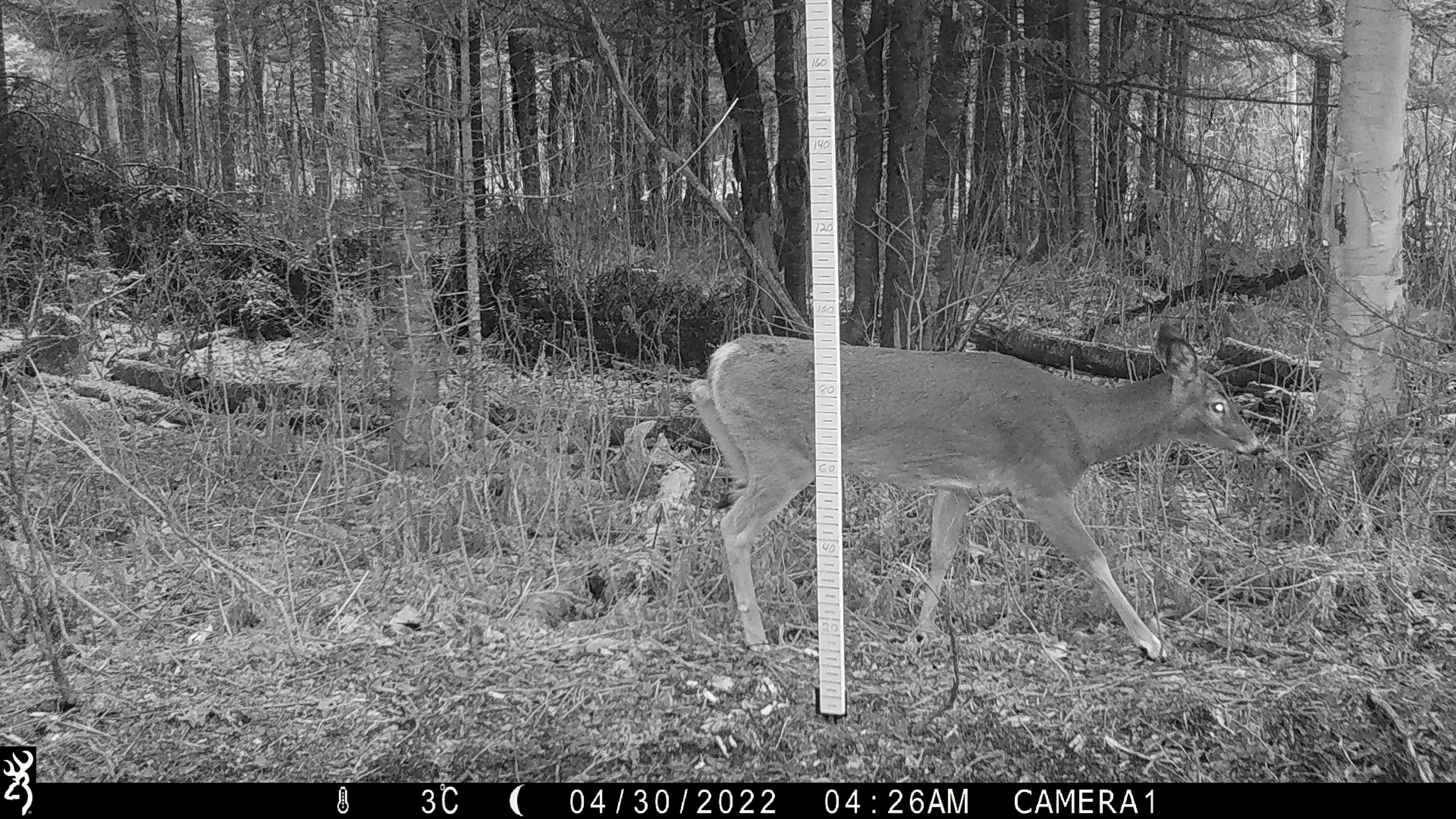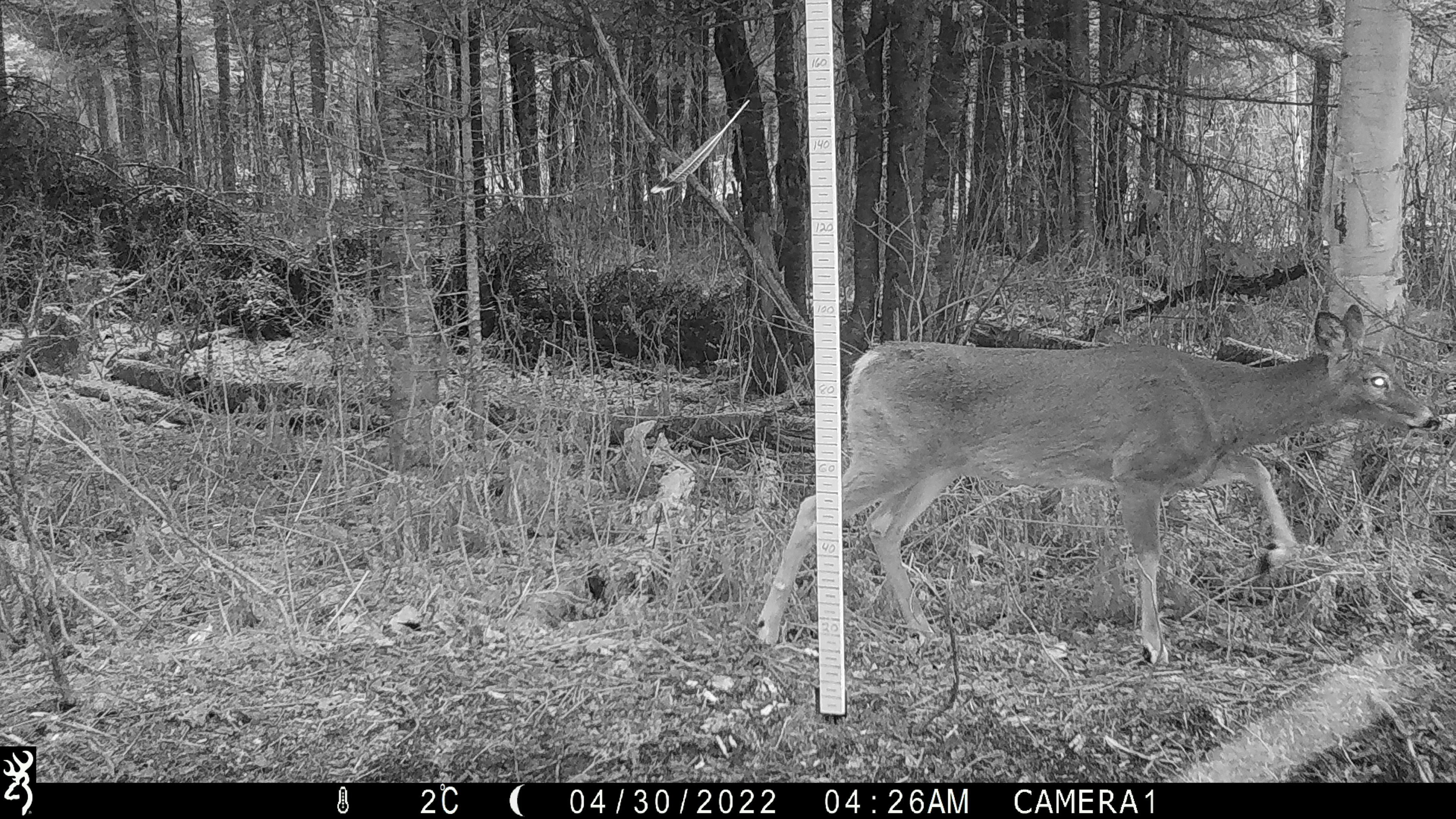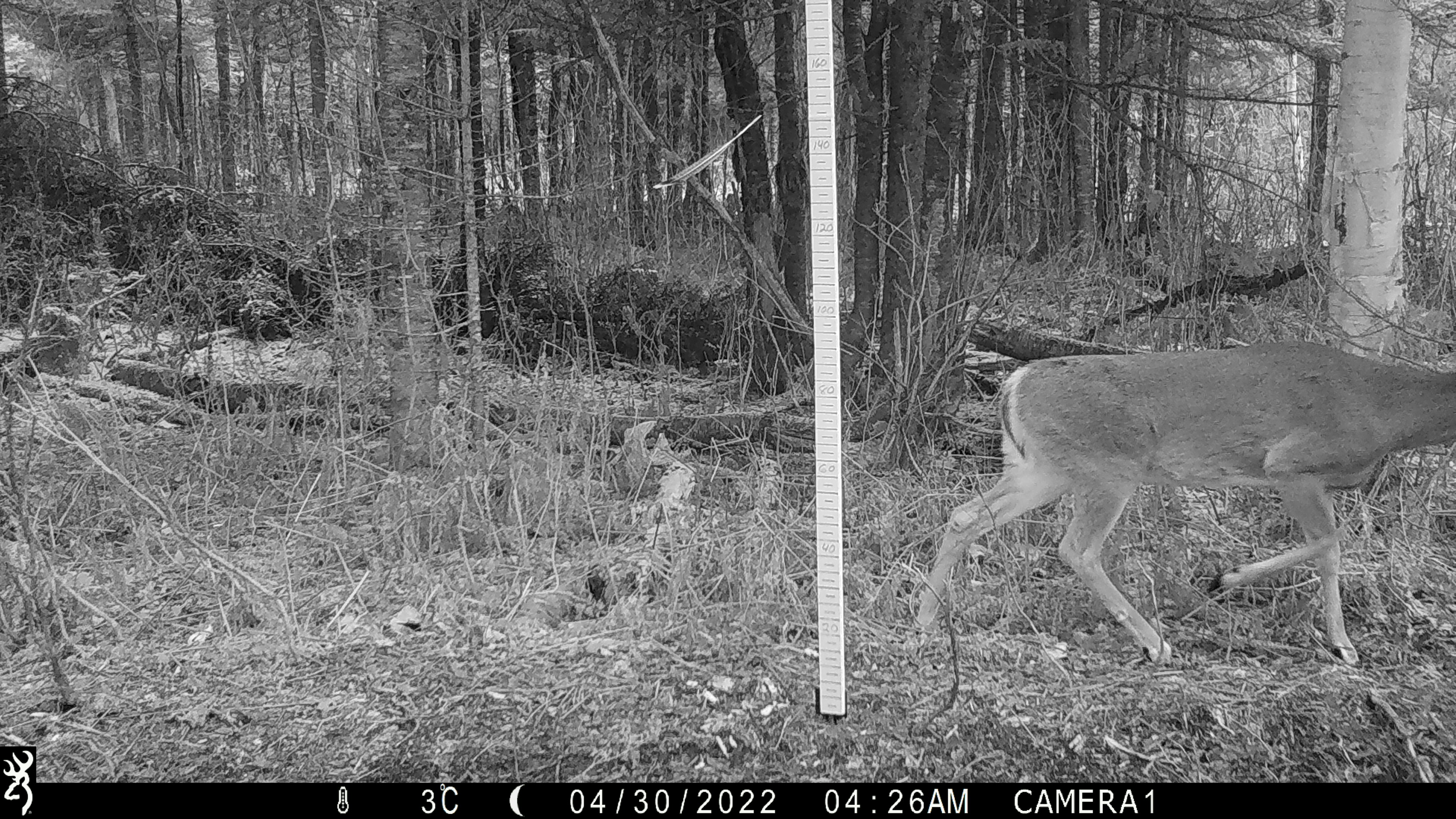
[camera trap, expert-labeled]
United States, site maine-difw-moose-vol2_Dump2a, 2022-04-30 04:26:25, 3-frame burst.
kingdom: Animalia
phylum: Chordata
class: Mammalia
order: Artiodactyla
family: Cervidae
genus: Odocoileus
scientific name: Odocoileus virginianus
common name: white-tailed deer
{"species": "white-tailed deer (Odocoileus virginianus)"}